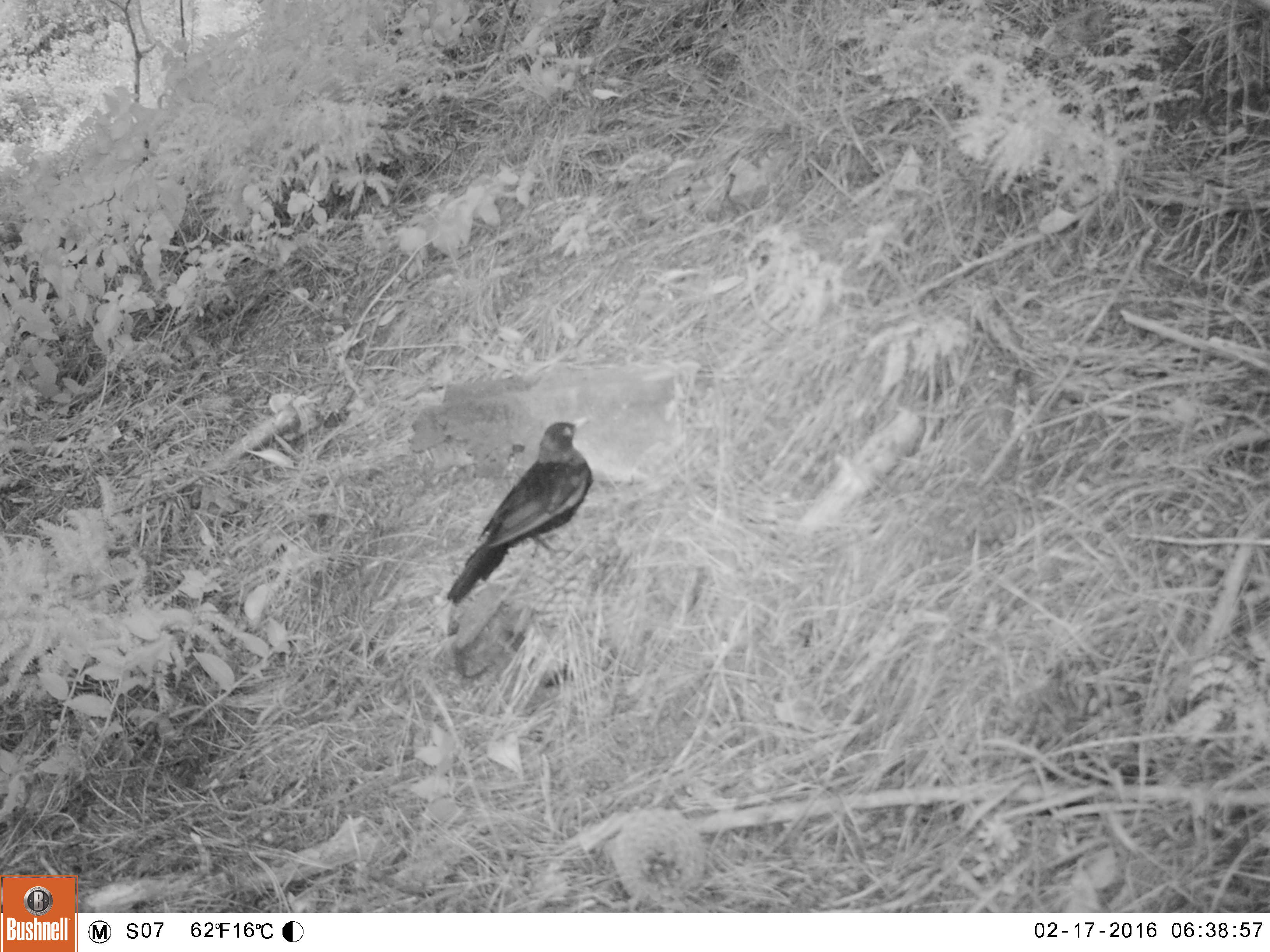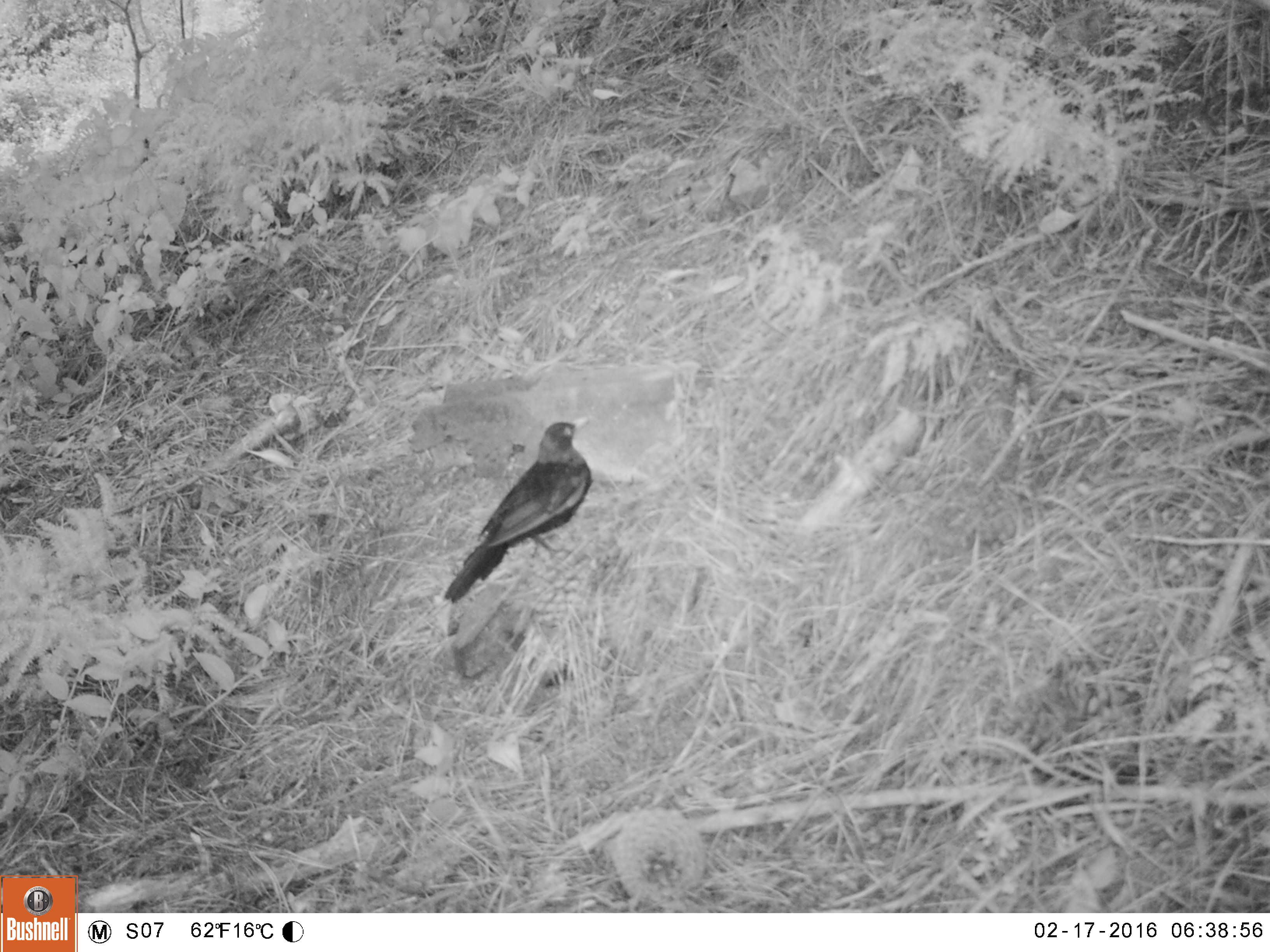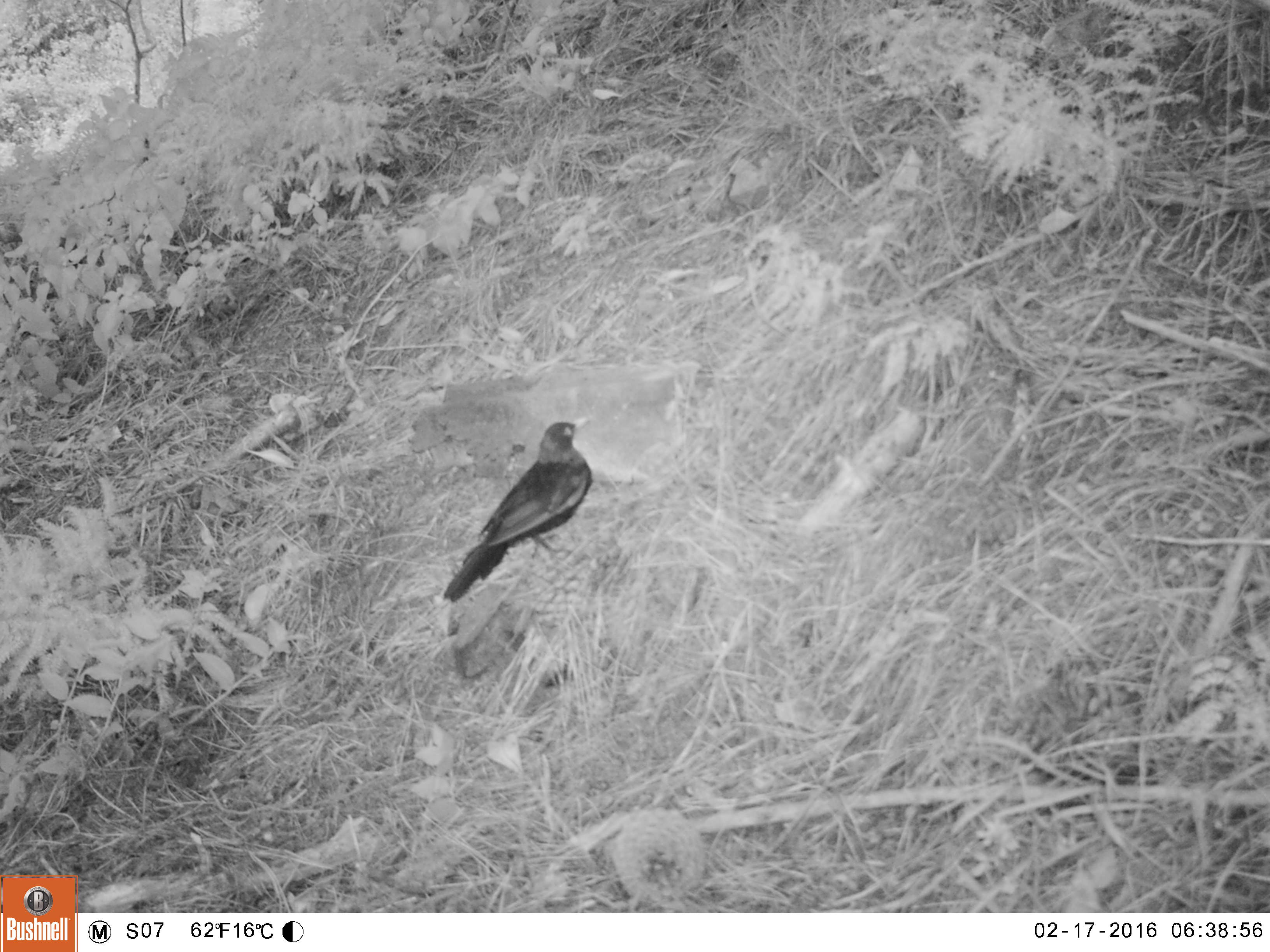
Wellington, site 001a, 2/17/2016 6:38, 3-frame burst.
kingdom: Animalia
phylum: Chordata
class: Aves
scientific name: Aves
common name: bird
Bird (Aves).